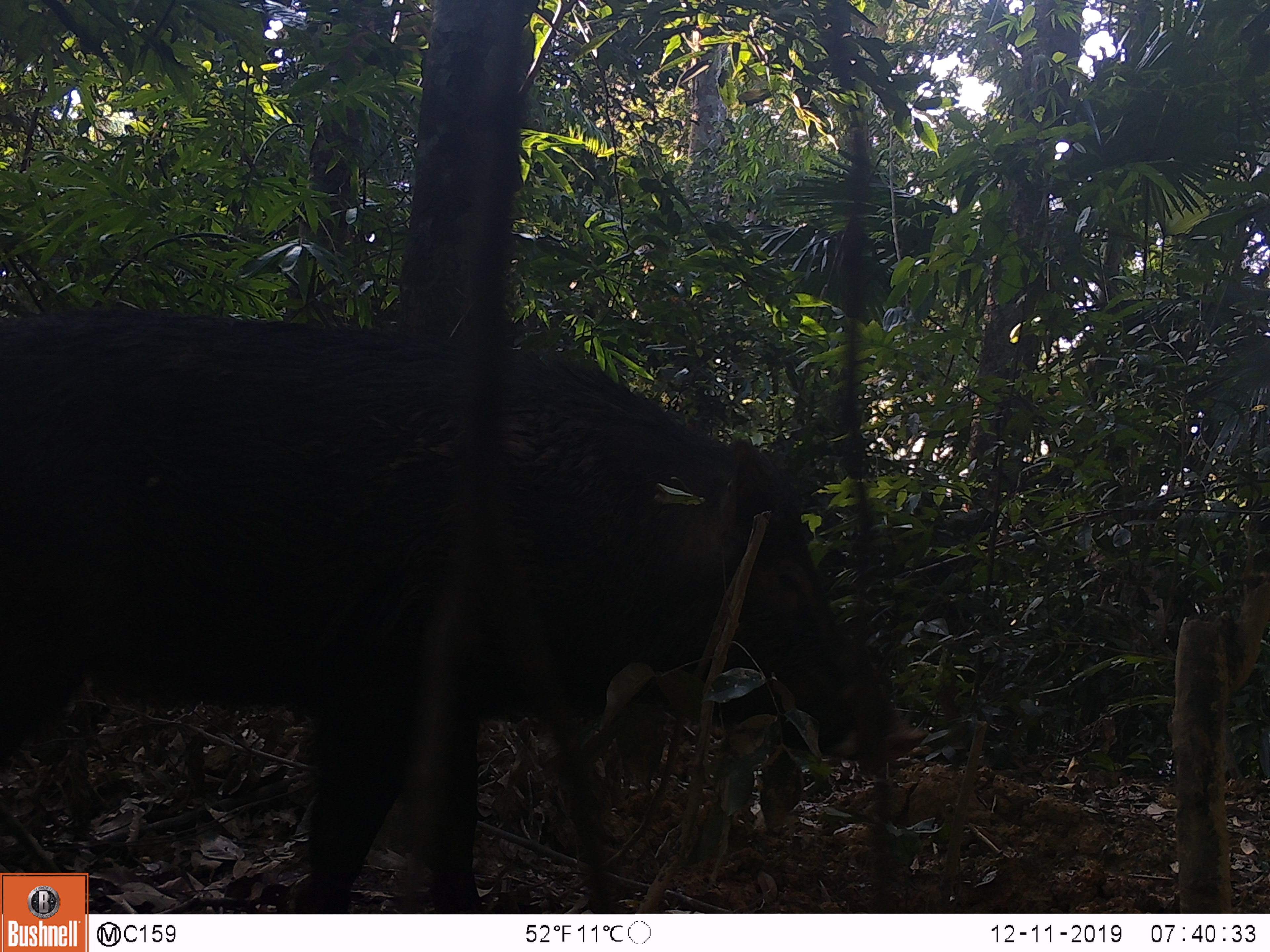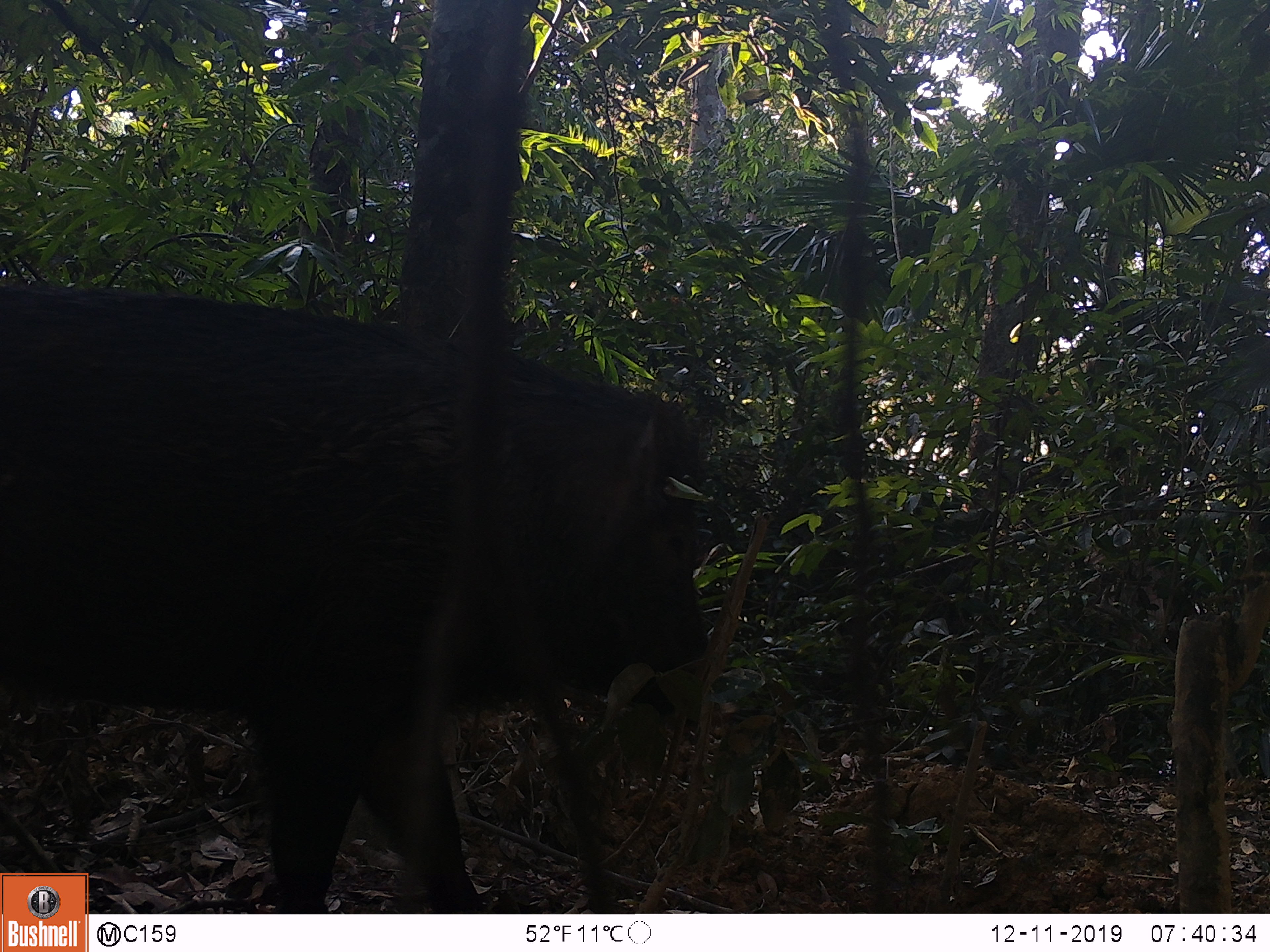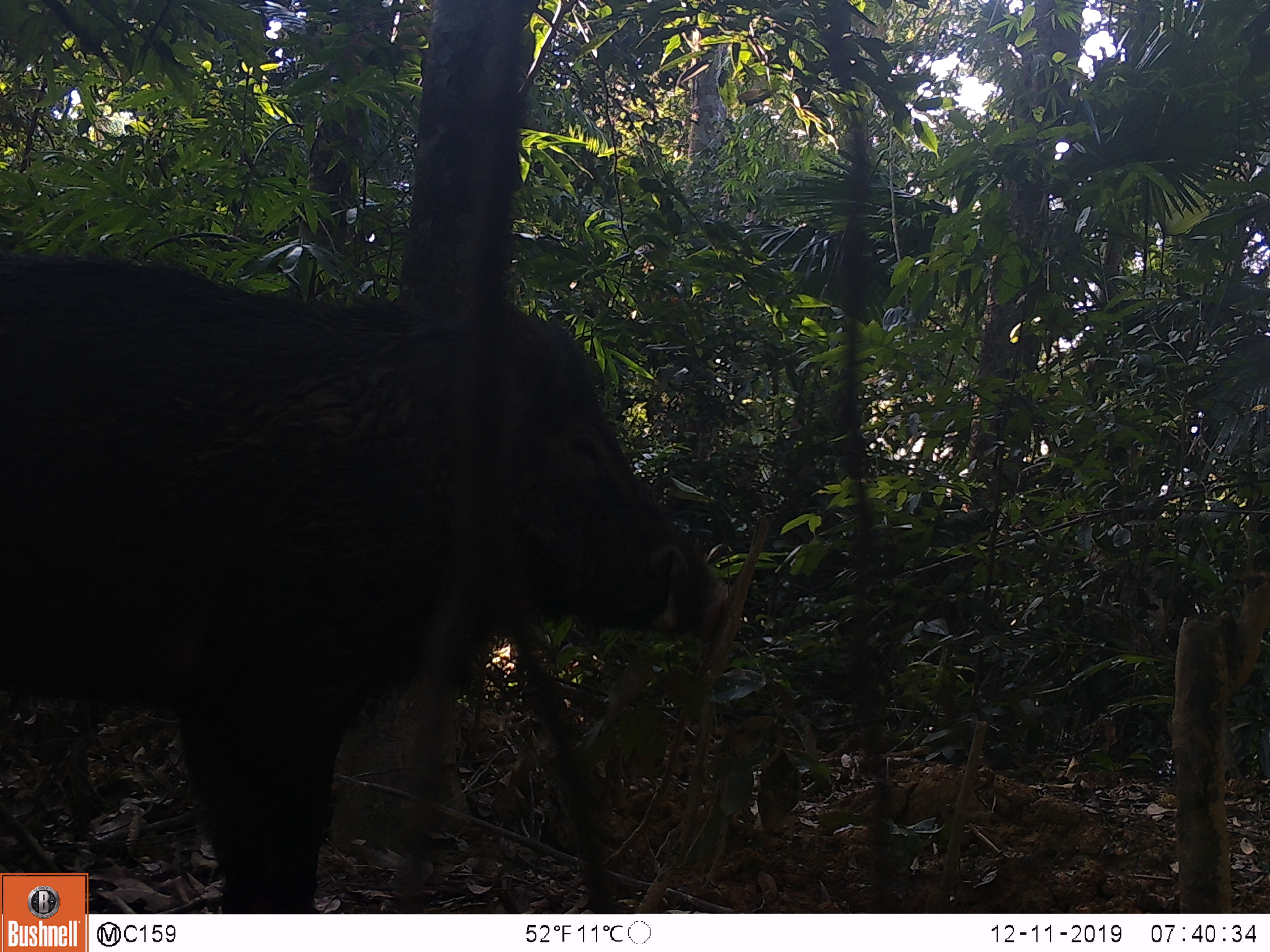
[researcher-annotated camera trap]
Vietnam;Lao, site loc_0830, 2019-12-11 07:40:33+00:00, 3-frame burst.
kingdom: Animalia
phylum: Chordata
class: Mammalia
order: Artiodactyla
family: Suidae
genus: Sus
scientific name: Sus scrofa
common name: eurasian wild pig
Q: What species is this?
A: Eurasian wild pig (Sus scrofa).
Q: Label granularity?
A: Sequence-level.